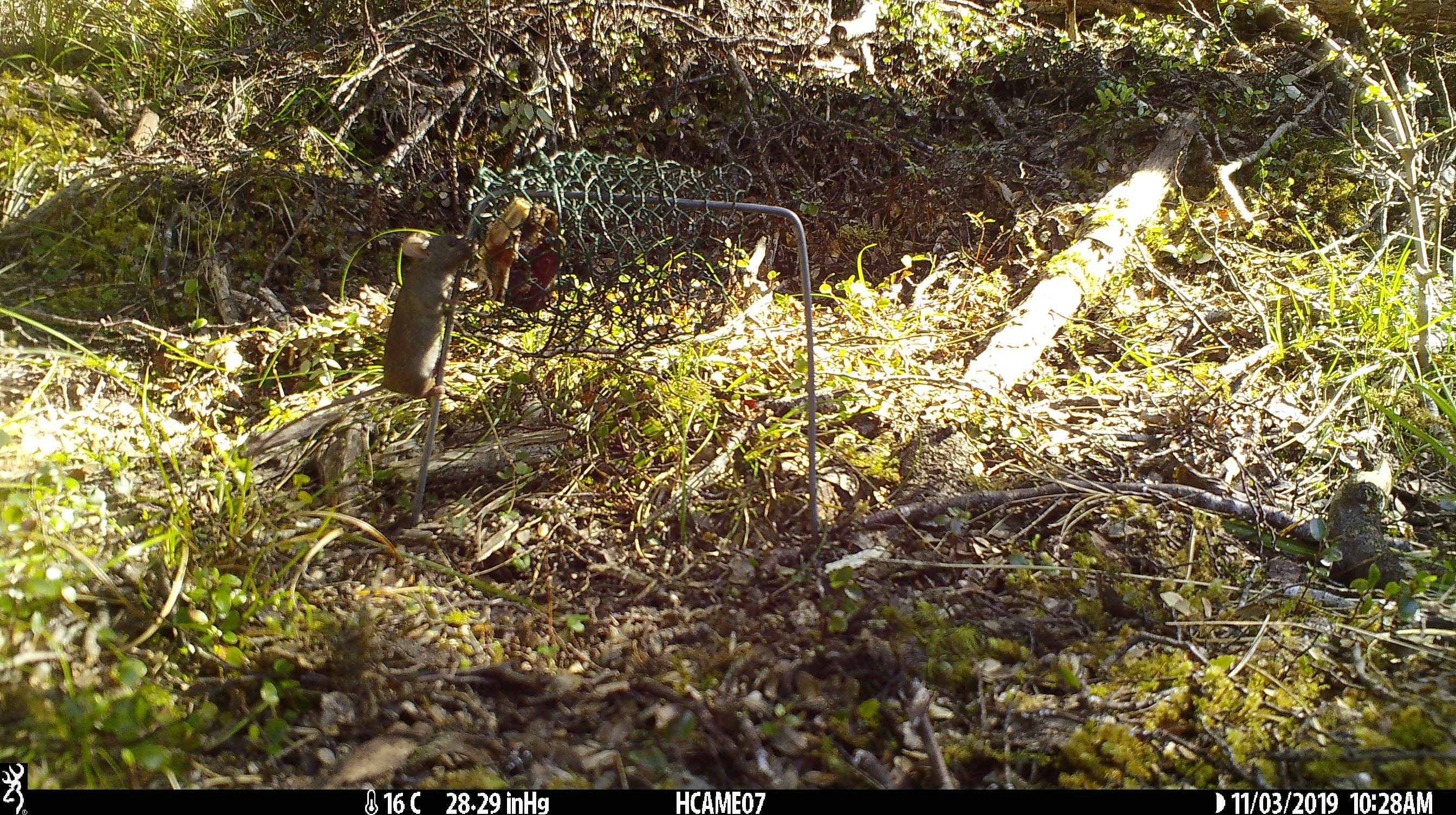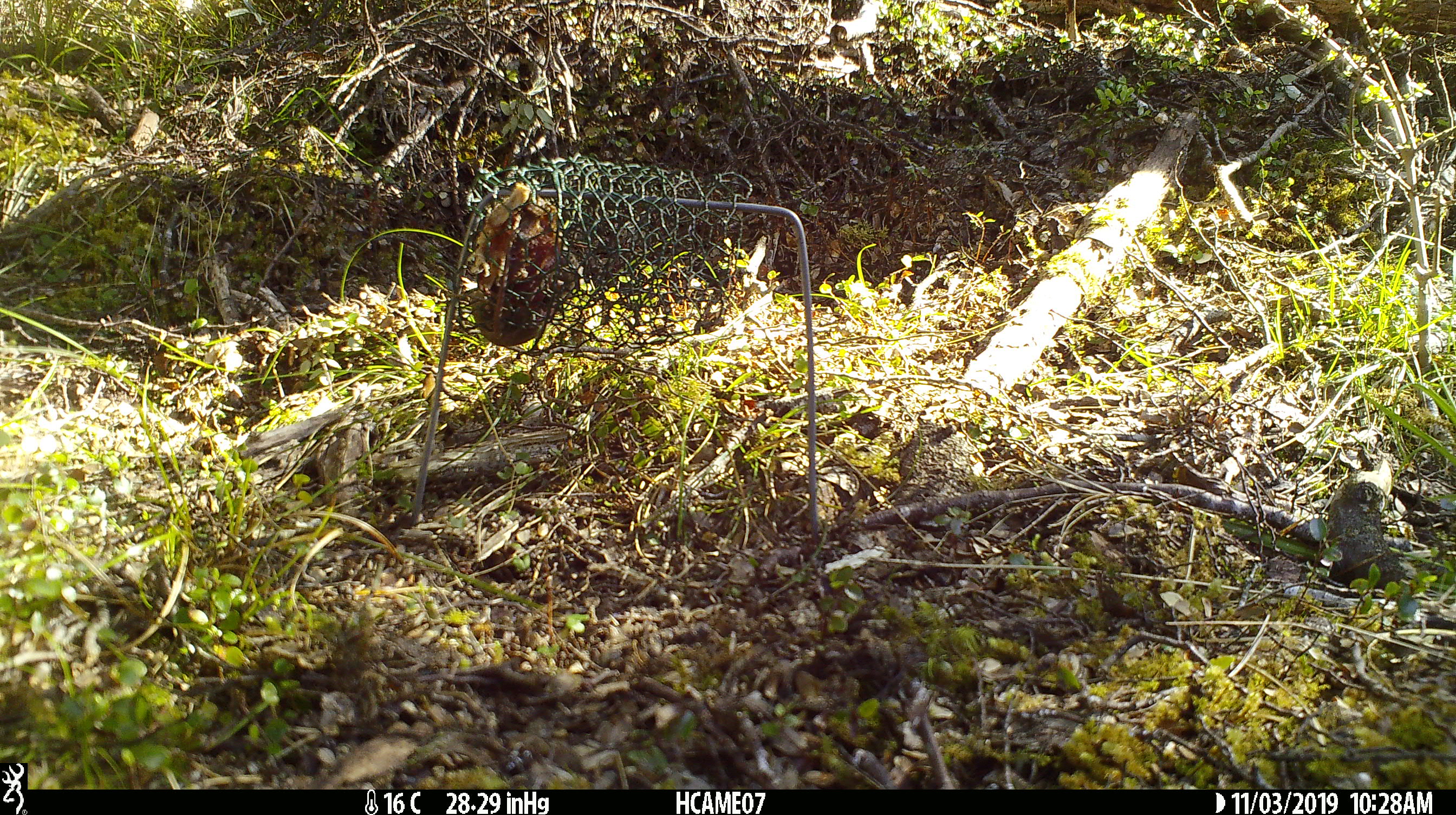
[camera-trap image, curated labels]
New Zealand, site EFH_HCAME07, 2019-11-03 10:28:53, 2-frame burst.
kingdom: Animalia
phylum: Chordata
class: Mammalia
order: Rodentia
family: Muridae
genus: Mus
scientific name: Mus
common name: mouse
Mouse (Mus).